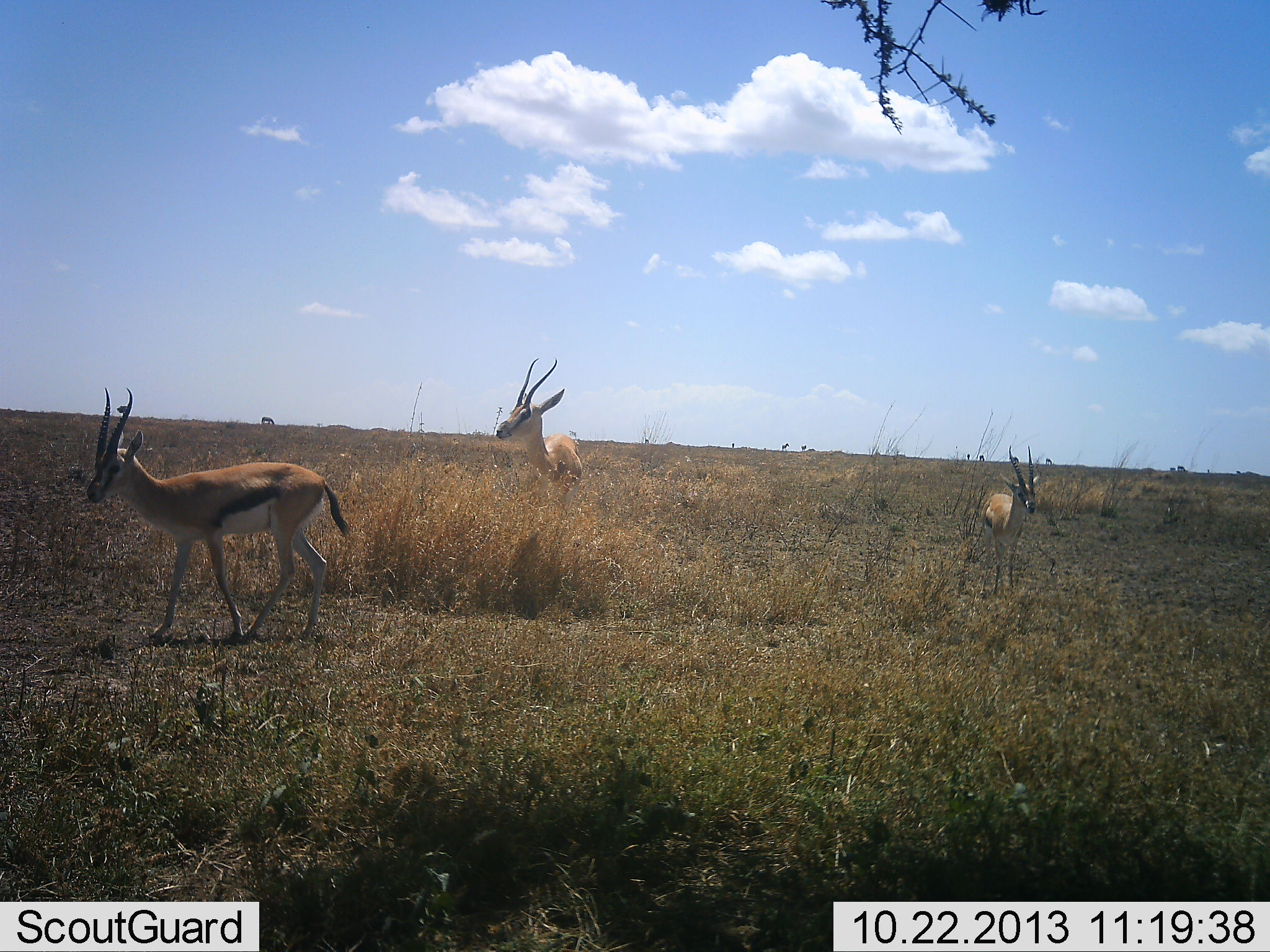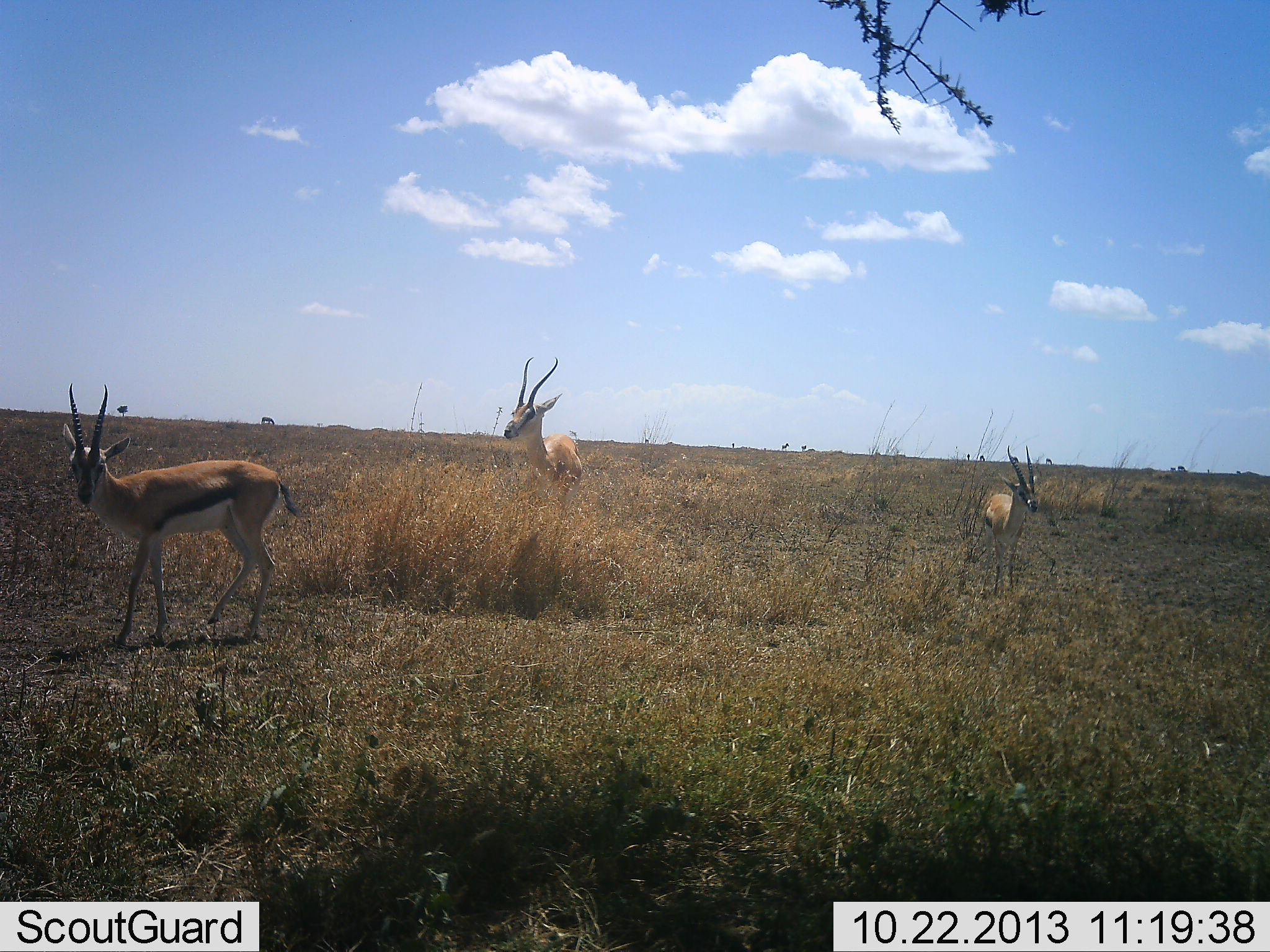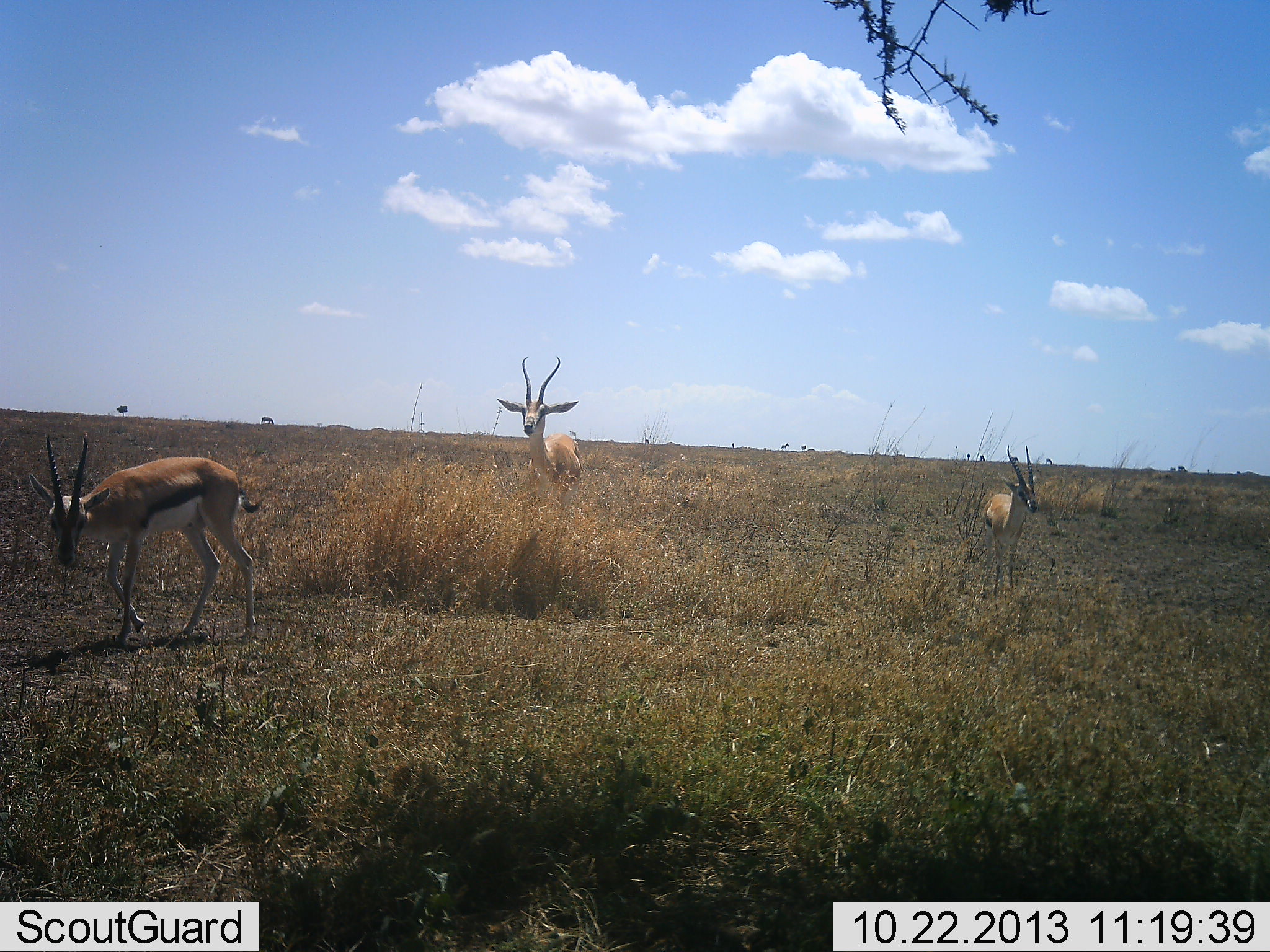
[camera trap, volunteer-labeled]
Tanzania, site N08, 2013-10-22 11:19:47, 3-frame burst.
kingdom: Animalia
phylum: Chordata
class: Mammalia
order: Artiodactyla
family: Bovidae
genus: Eudorcas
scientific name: Eudorcas thomsonii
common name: thomson's gazelle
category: gazellethomsons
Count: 3.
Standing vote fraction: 100%.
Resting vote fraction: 0%.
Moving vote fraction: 36%.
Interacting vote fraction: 0%.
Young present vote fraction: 0%.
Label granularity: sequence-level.